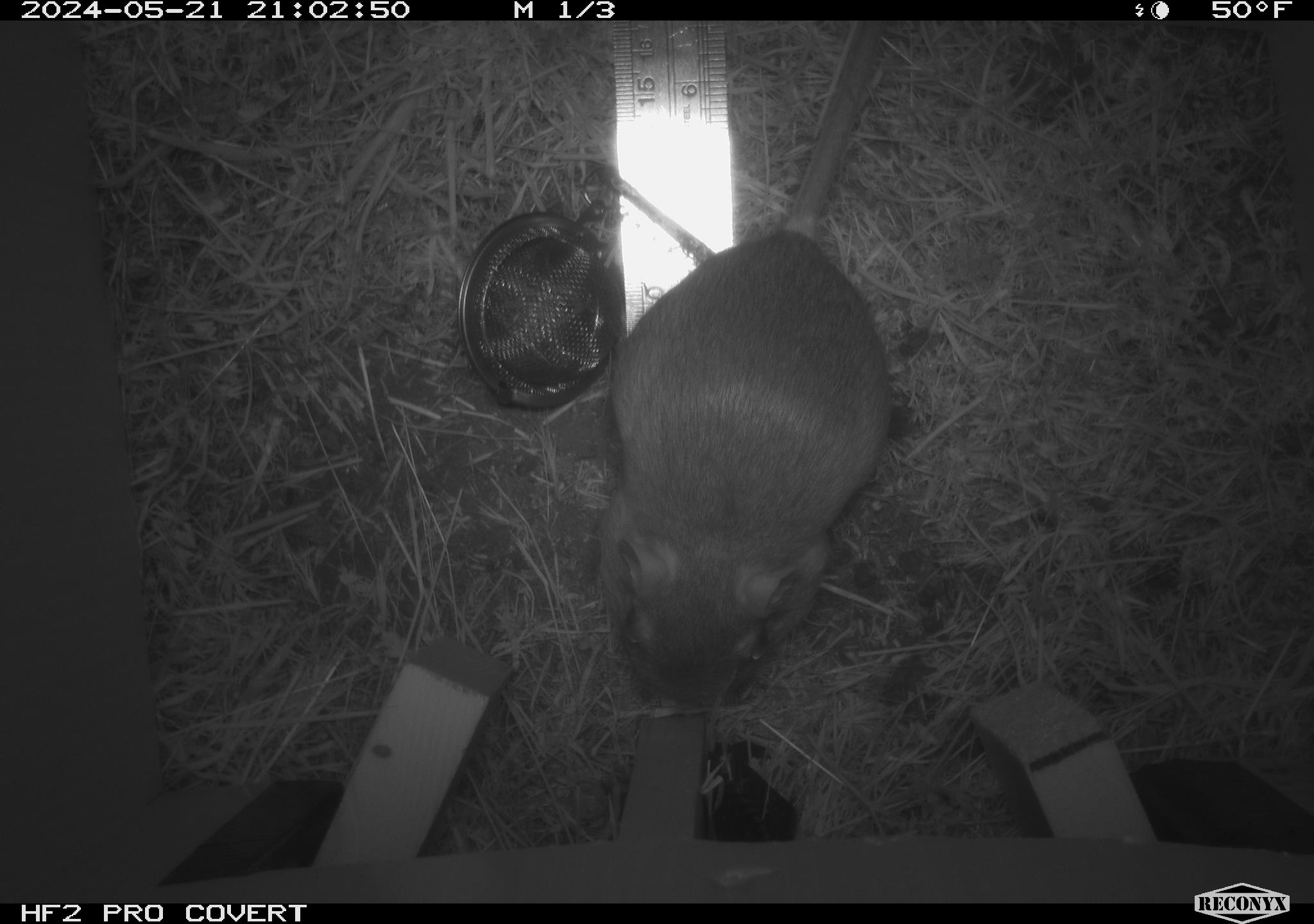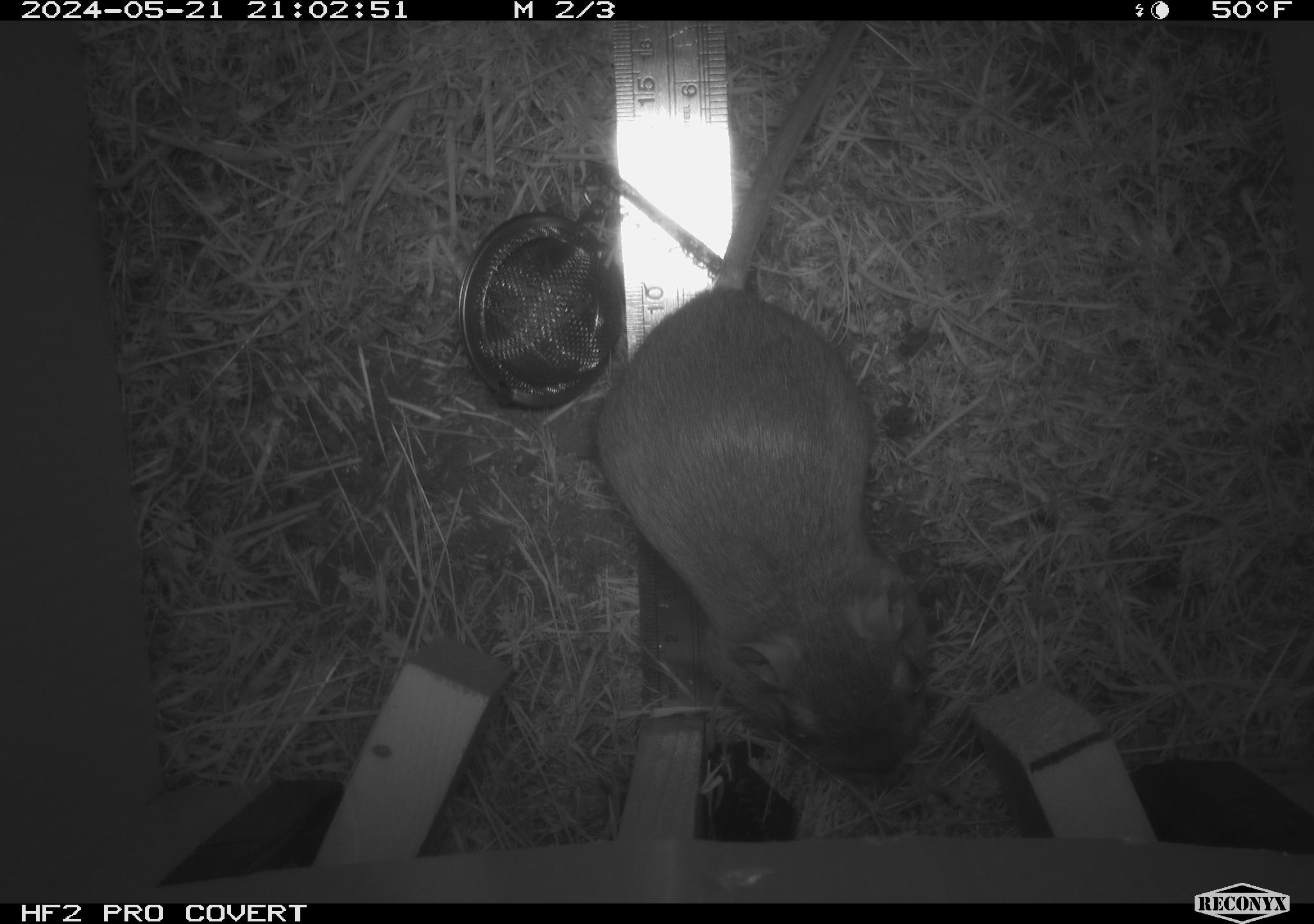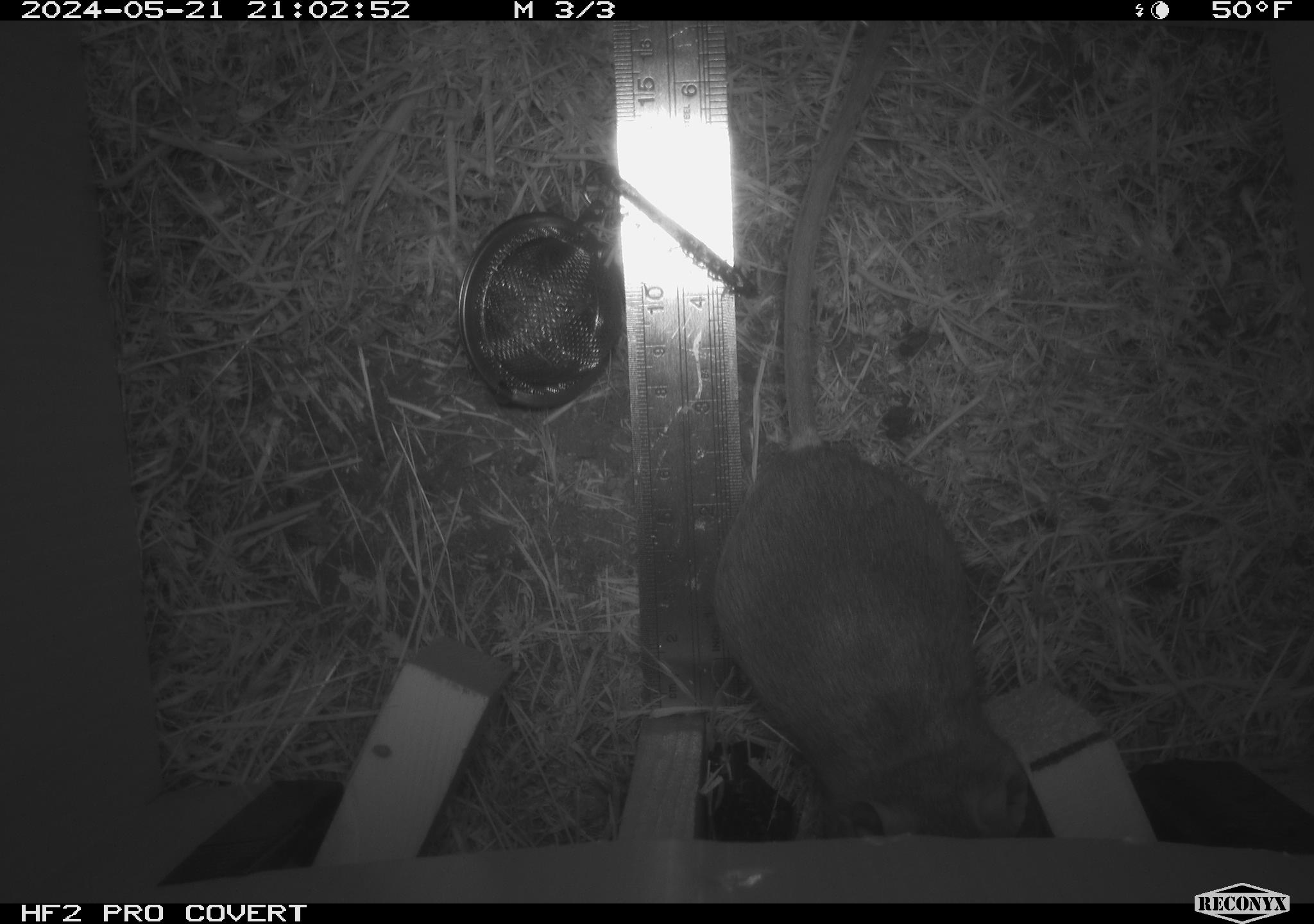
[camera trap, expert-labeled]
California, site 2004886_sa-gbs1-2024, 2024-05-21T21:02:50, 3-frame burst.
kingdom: Animalia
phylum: Chordata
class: Mammalia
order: Rodentia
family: Heteromyidae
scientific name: Heteromyidae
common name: kangaroo rats and pocket mice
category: heteromyidae family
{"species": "heteromyidae family (kangaroo rats and pocket mice) (Heteromyidae)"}